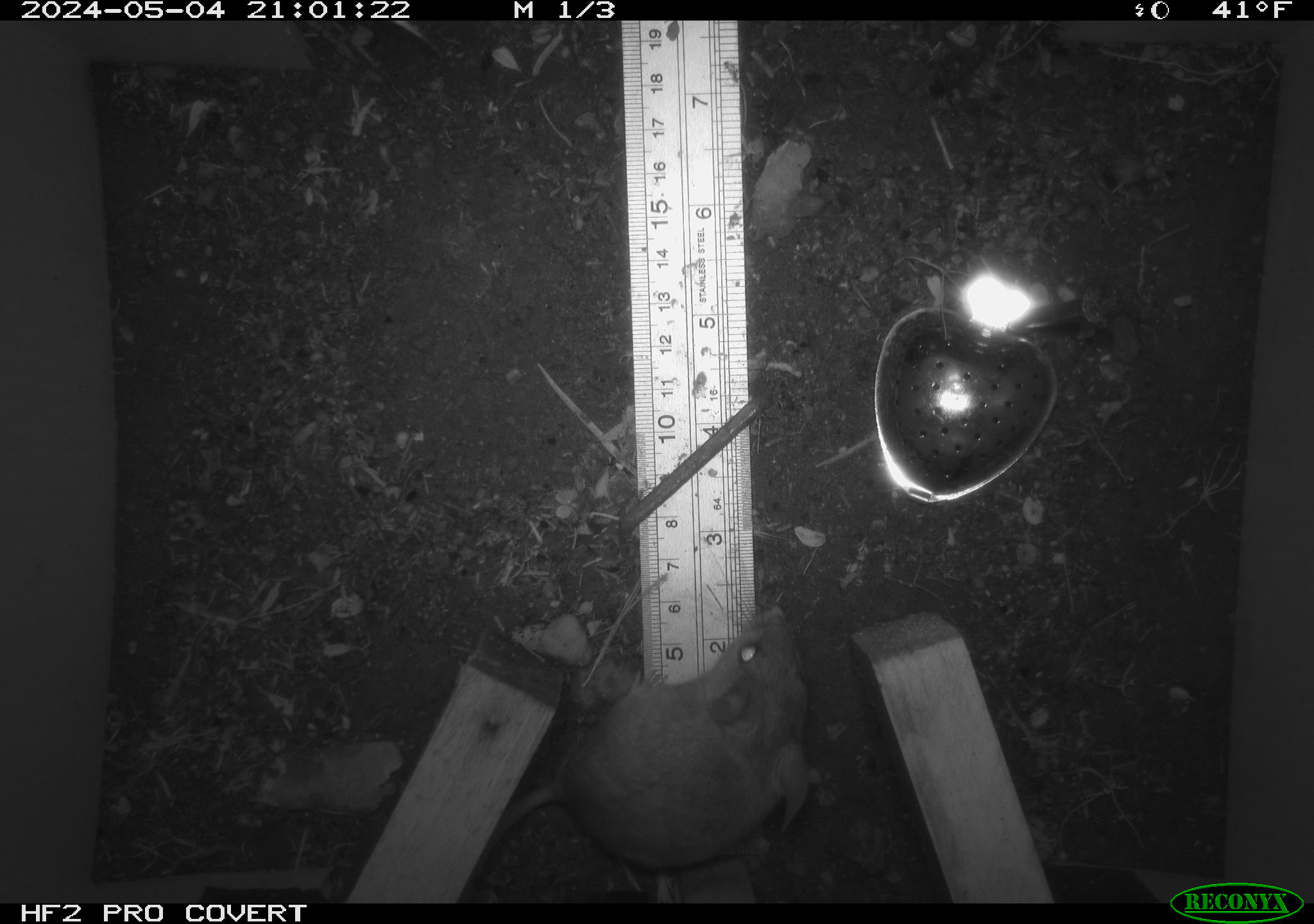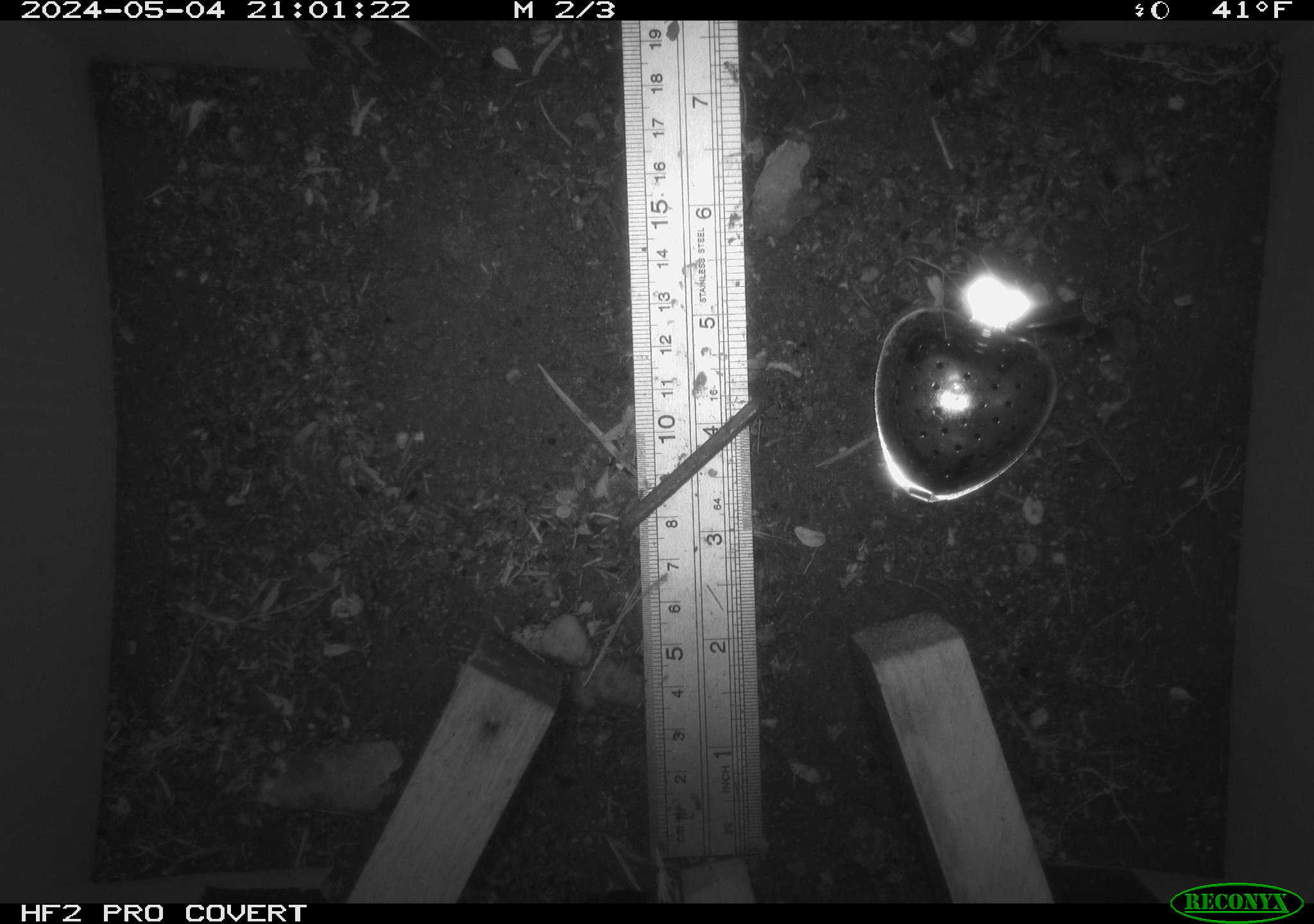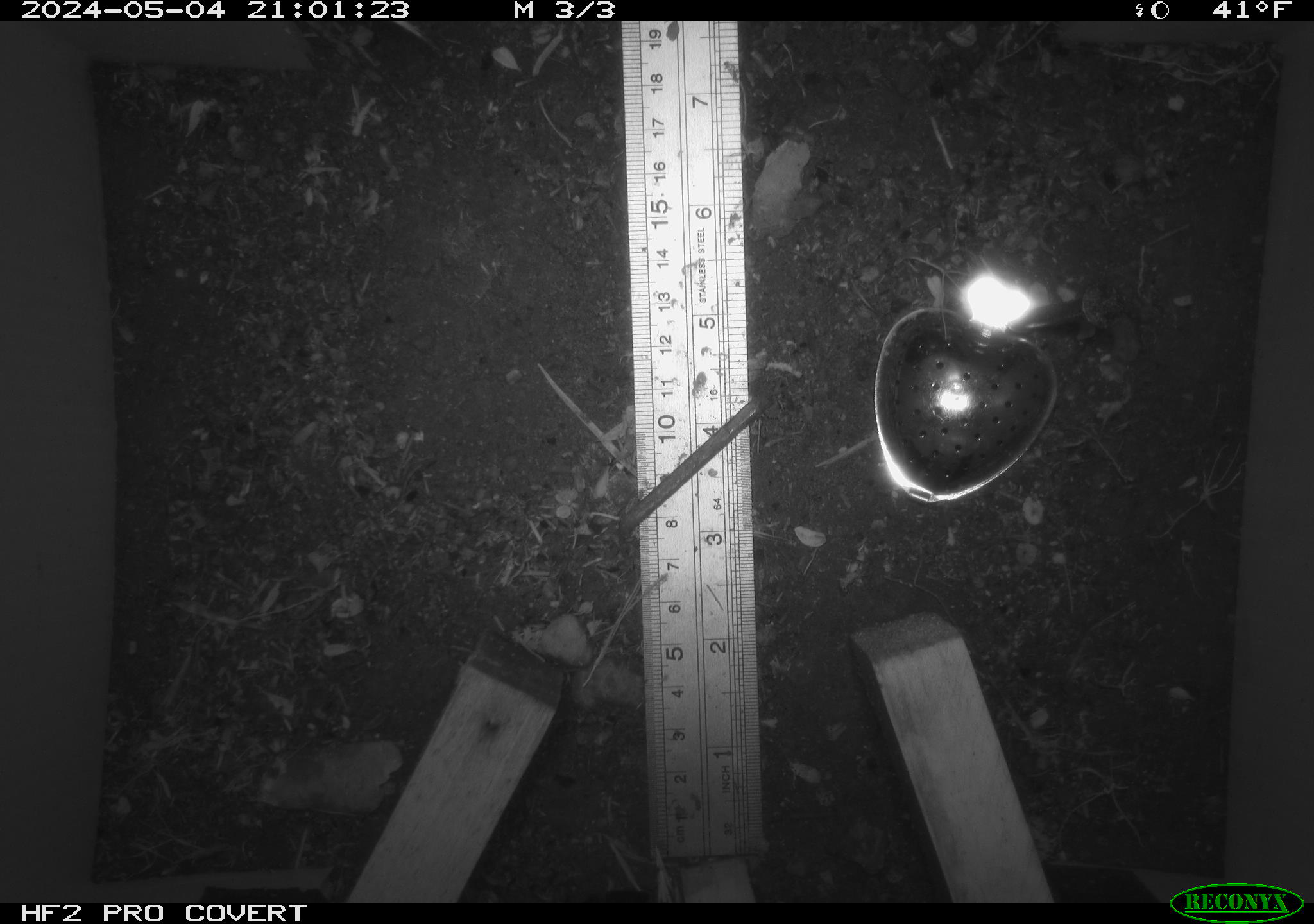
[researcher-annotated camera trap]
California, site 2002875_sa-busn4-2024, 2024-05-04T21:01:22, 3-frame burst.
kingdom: Animalia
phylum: Chordata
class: Mammalia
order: Rodentia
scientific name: Rodentia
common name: rodent